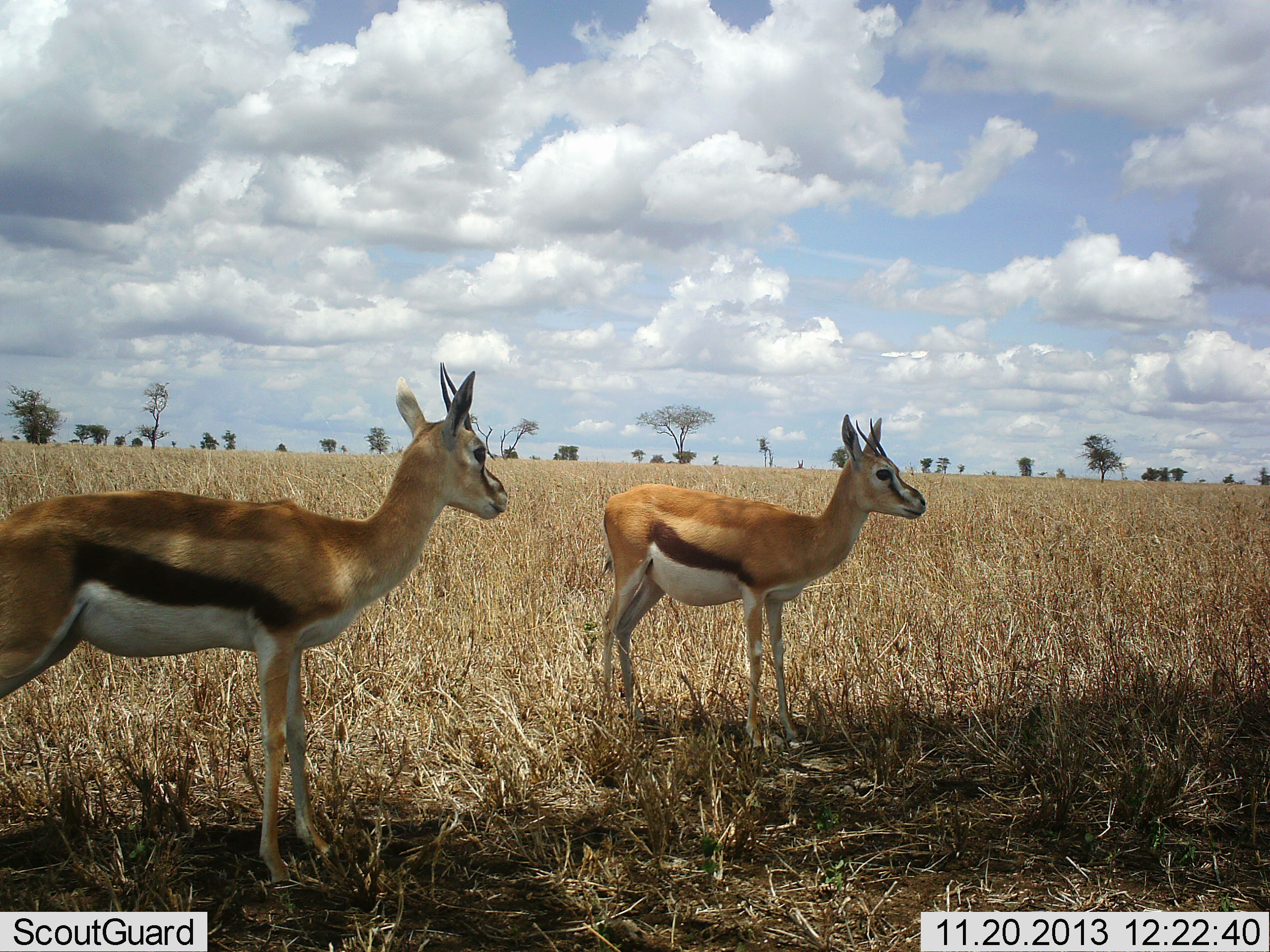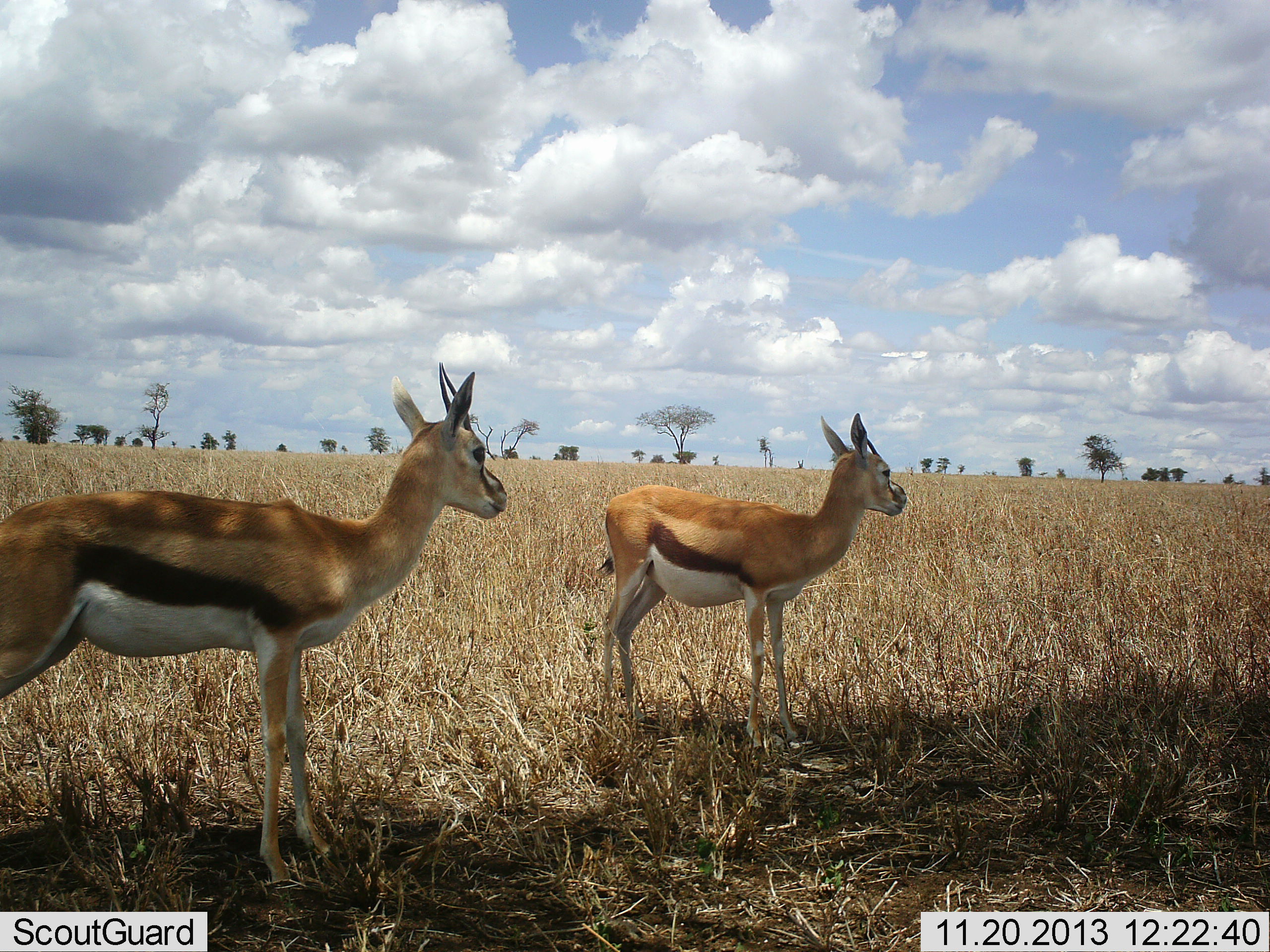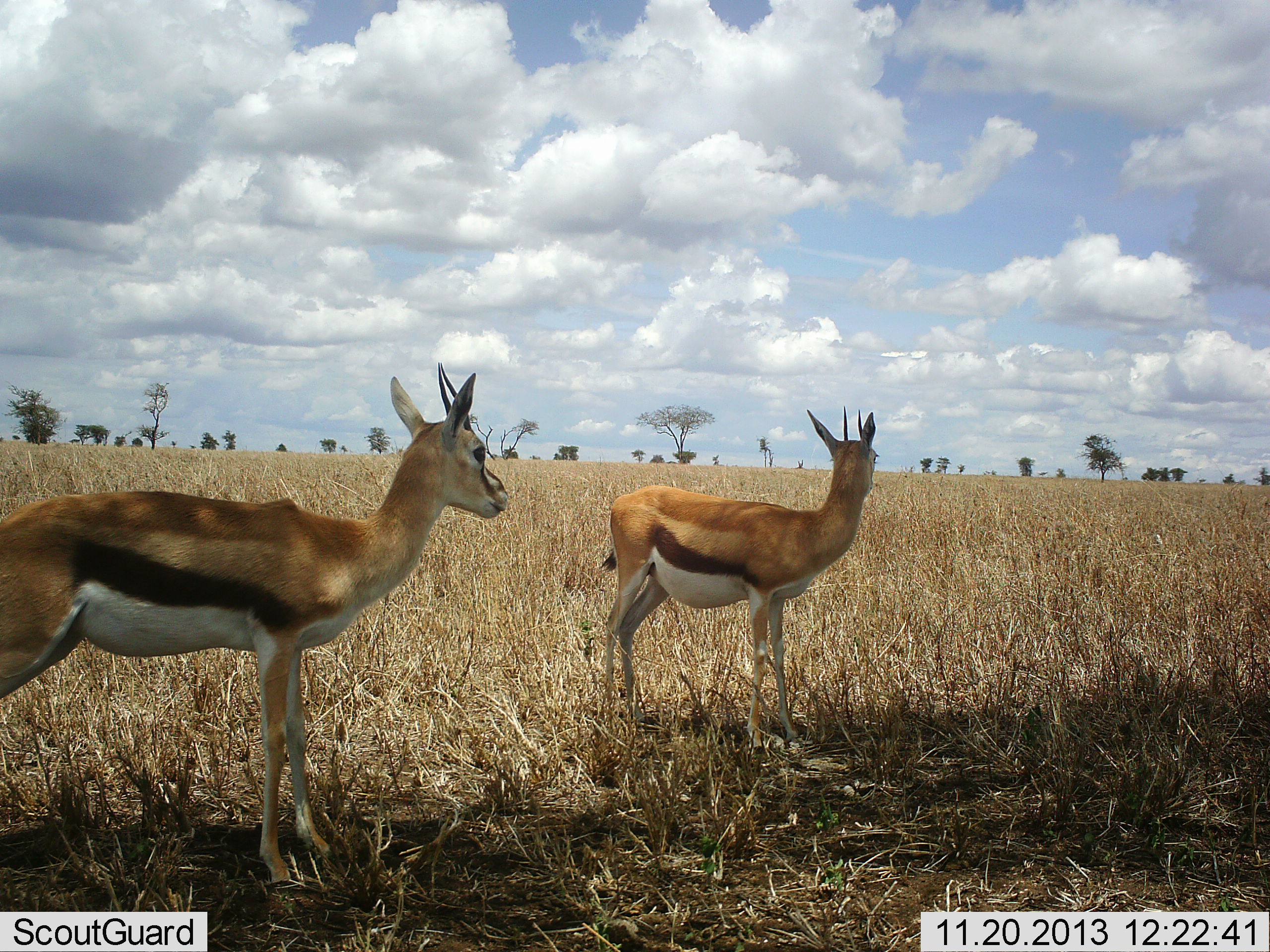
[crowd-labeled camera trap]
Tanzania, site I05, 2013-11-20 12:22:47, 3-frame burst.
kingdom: Animalia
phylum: Chordata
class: Mammalia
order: Artiodactyla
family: Bovidae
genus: Eudorcas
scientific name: Eudorcas thomsonii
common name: thomson's gazelle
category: gazellethomsons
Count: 2.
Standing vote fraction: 100%.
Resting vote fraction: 0%.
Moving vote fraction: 0%.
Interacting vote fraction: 0%.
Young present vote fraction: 0%.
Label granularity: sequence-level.